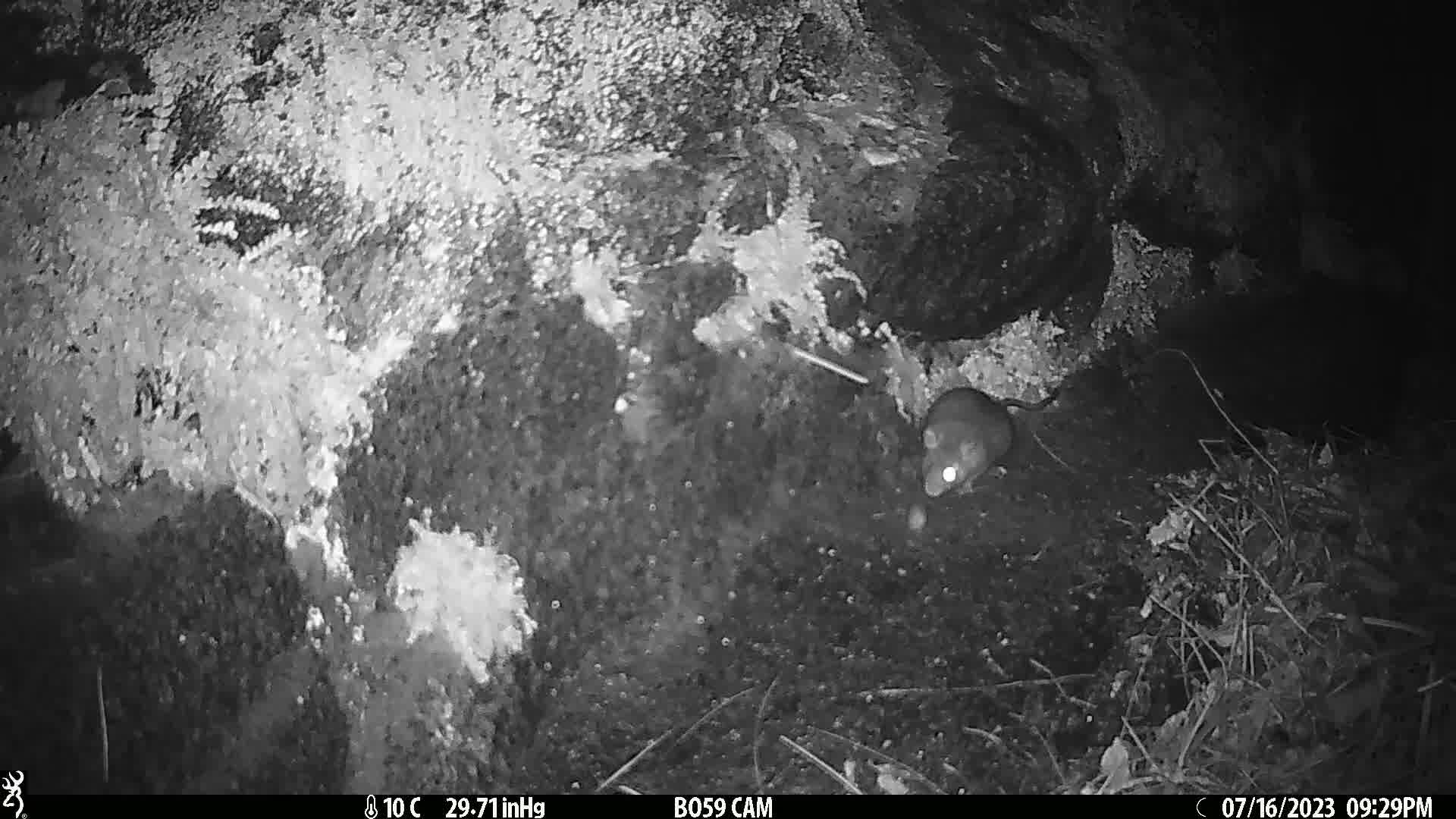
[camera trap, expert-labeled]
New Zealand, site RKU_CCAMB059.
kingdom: Animalia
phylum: Chordata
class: Mammalia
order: Rodentia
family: Muridae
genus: Rattus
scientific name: Rattus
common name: rat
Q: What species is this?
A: Rat (Rattus).